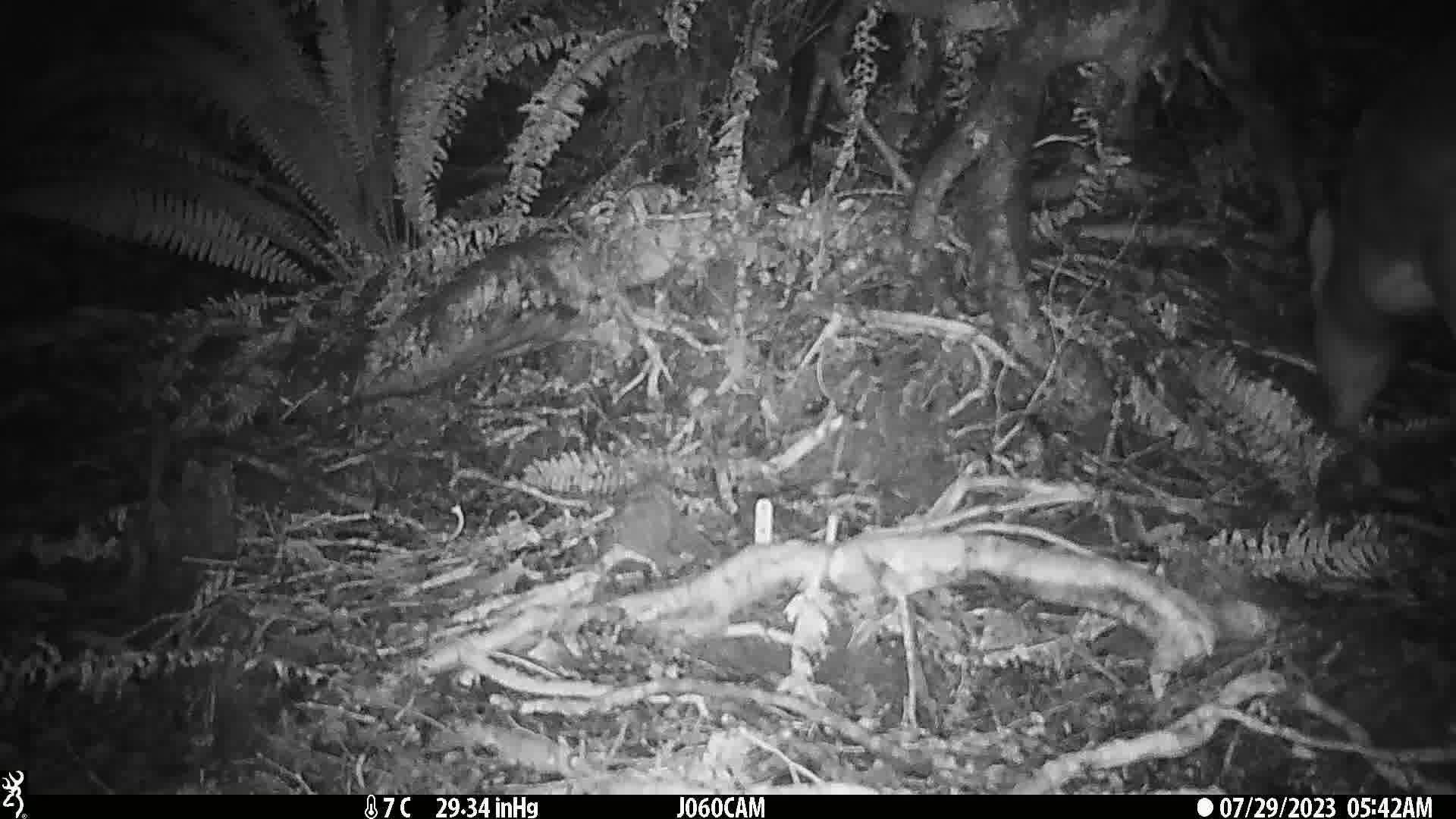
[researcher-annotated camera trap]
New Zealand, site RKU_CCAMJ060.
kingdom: Animalia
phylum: Chordata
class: Mammalia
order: Artiodactyla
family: Cervidae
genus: Odocoileus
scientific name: Odocoileus virginianus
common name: white-tailed deer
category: white tailed deer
White tailed deer (white-tailed deer) (Odocoileus virginianus).